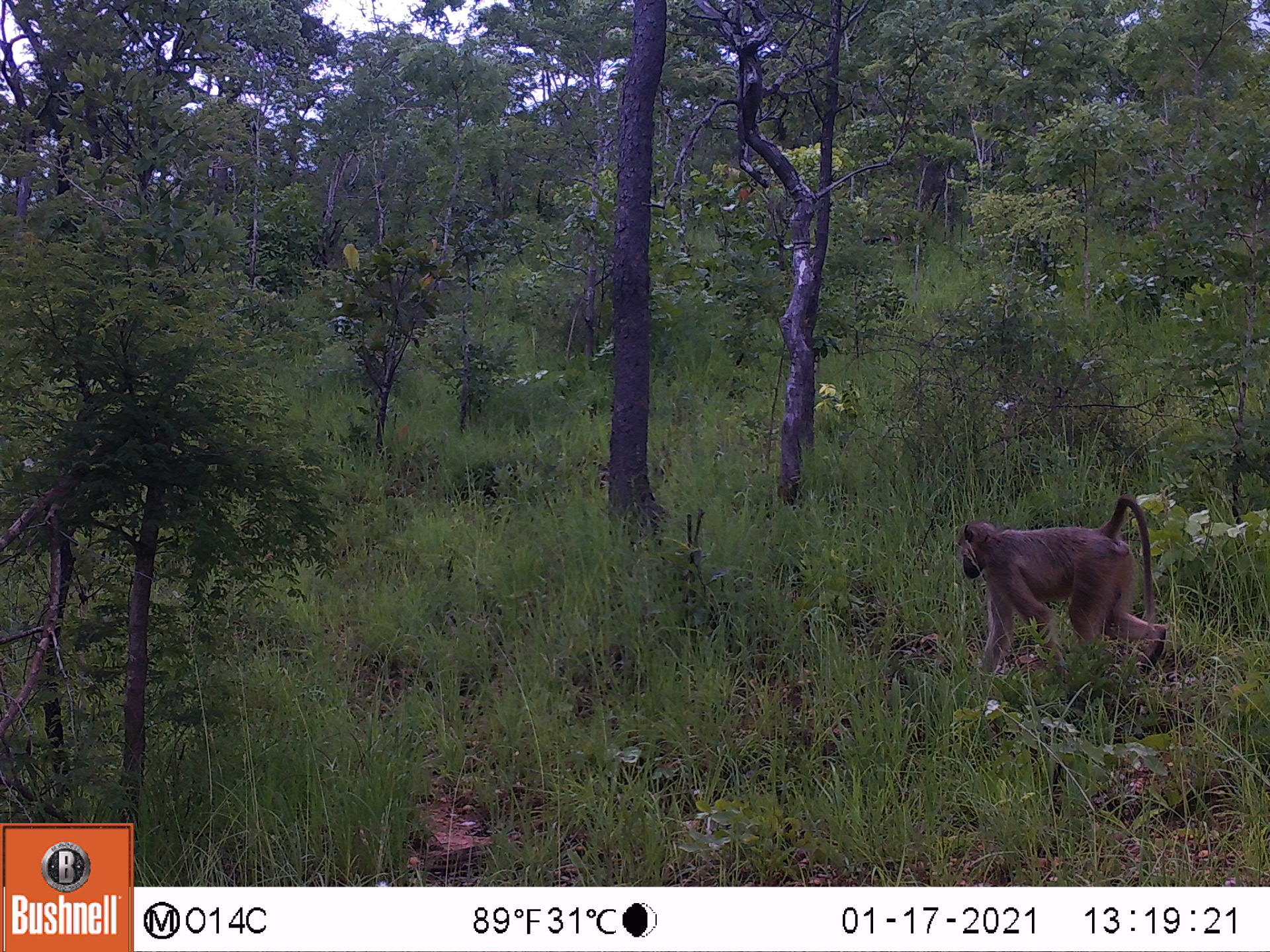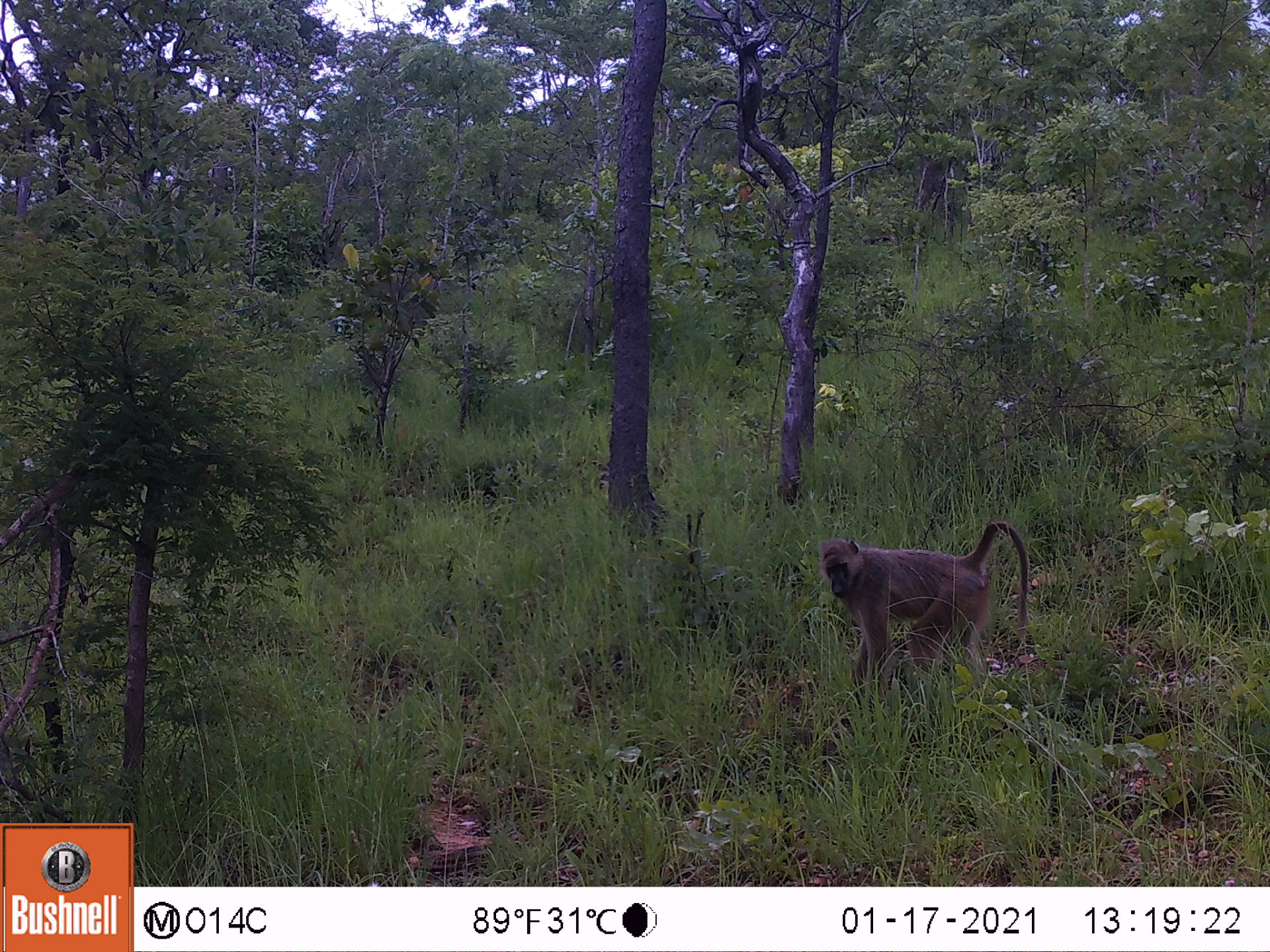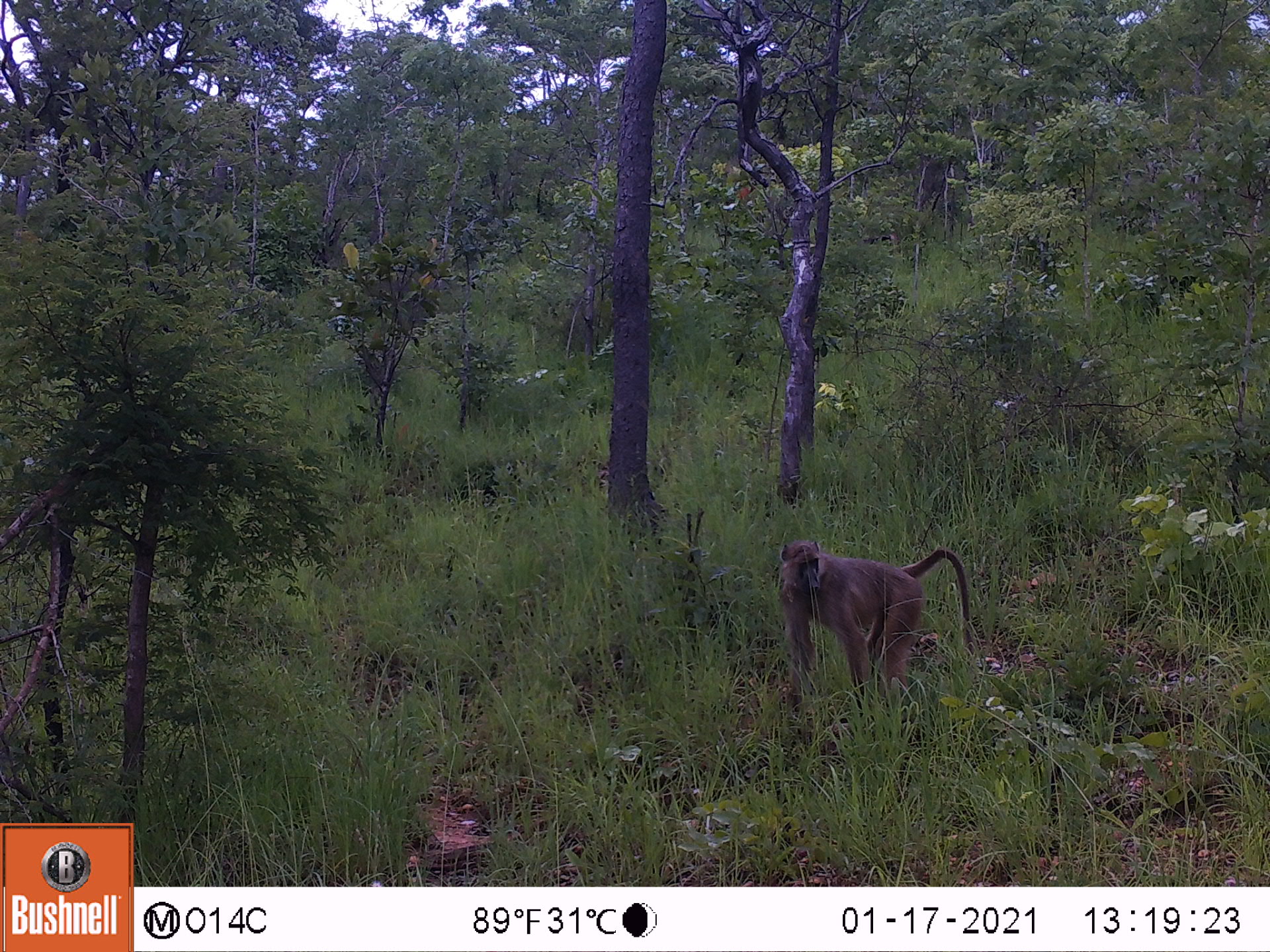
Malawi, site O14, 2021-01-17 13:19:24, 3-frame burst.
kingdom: Animalia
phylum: Chordata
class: Mammalia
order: Primates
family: Cercopithecidae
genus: Papio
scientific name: Papio cynocephalus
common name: yellow baboon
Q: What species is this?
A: Yellow baboon (Papio cynocephalus).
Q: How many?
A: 1.